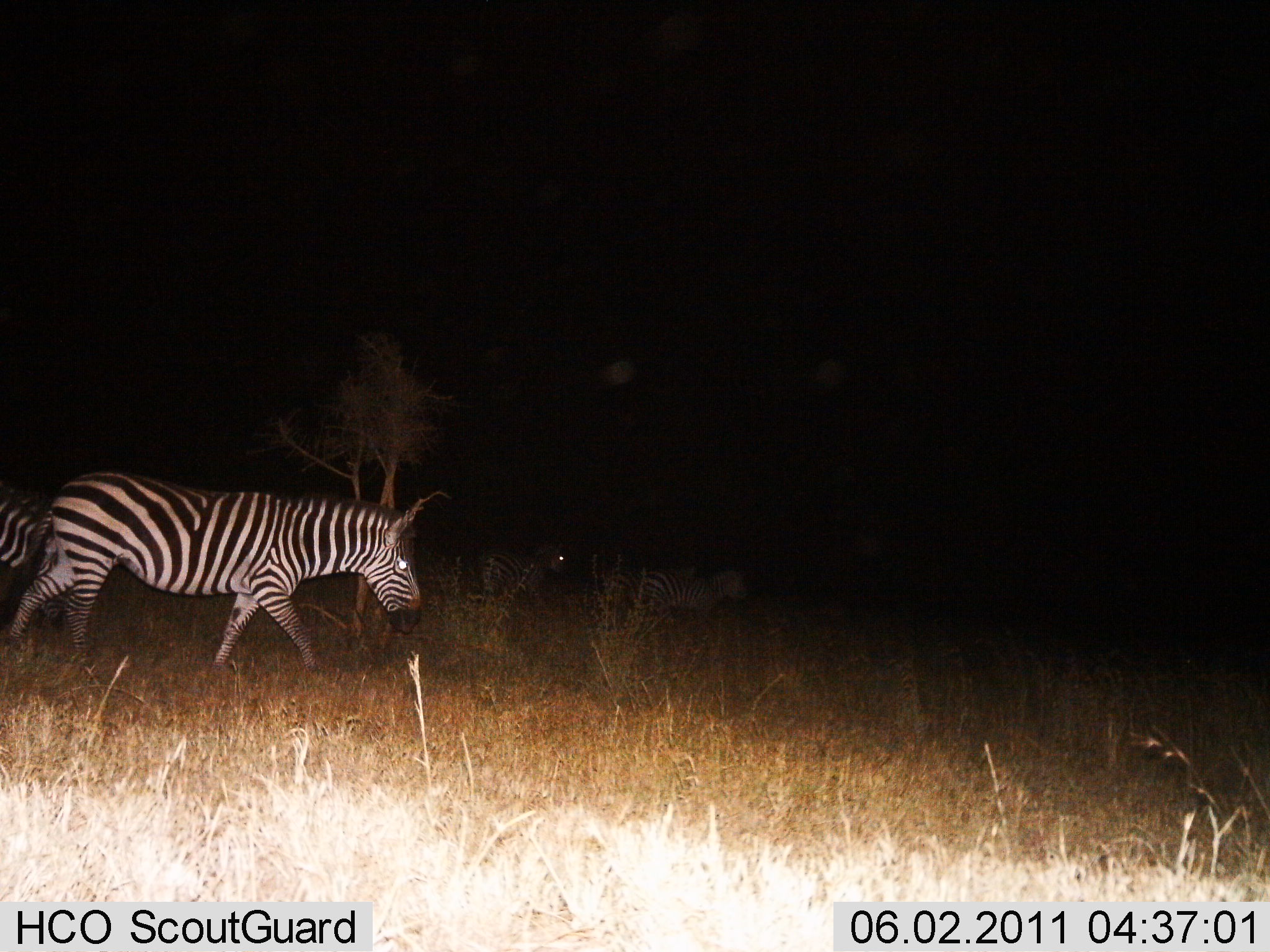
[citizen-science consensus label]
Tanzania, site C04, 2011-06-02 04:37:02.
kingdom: Animalia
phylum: Chordata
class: Mammalia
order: Perissodactyla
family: Equidae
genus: Equus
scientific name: Equus quagga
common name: plains zebra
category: zebra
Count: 4.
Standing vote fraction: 20%.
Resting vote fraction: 0%.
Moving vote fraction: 90%.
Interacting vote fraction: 0%.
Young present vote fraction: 0%.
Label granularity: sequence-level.